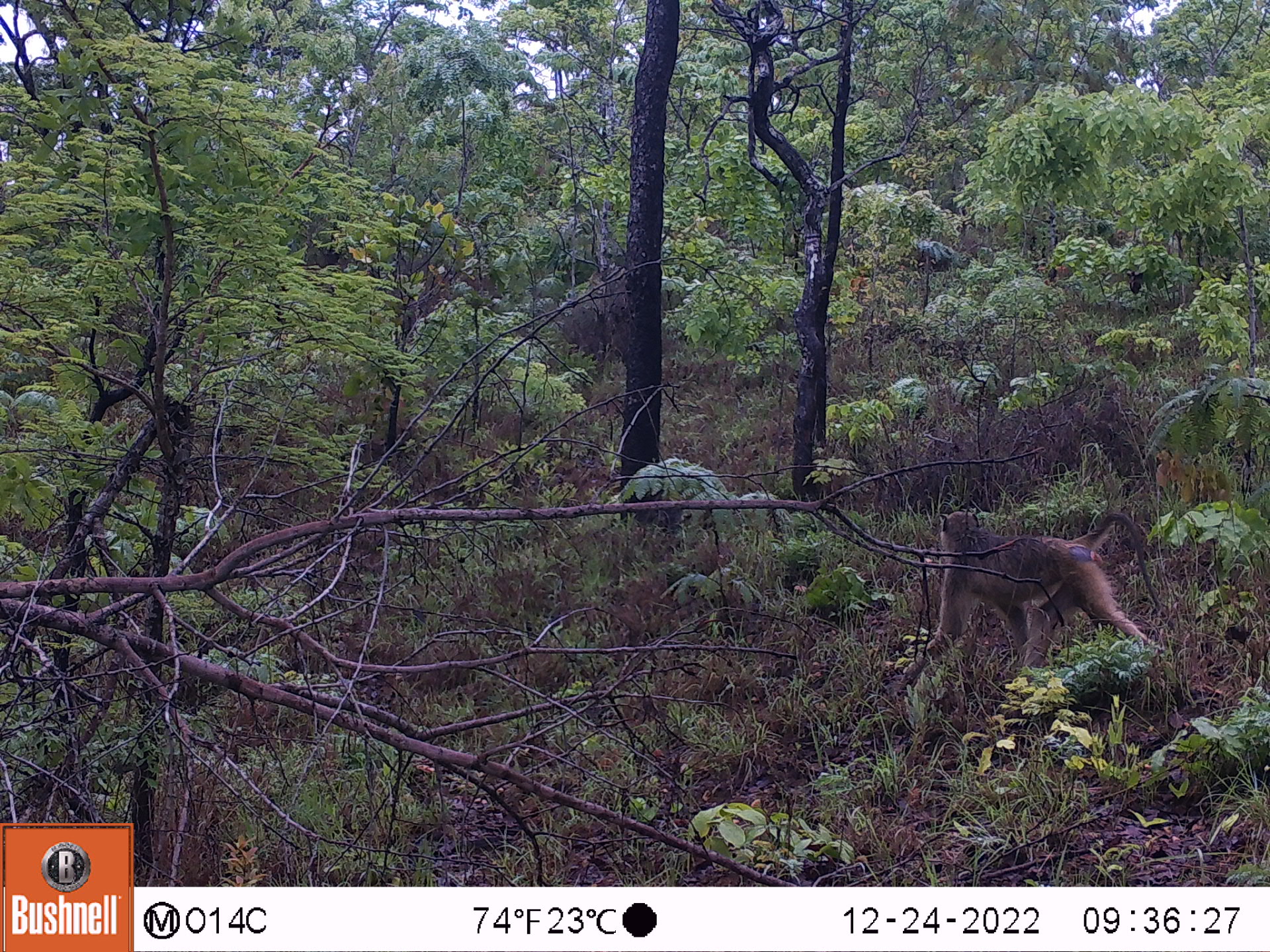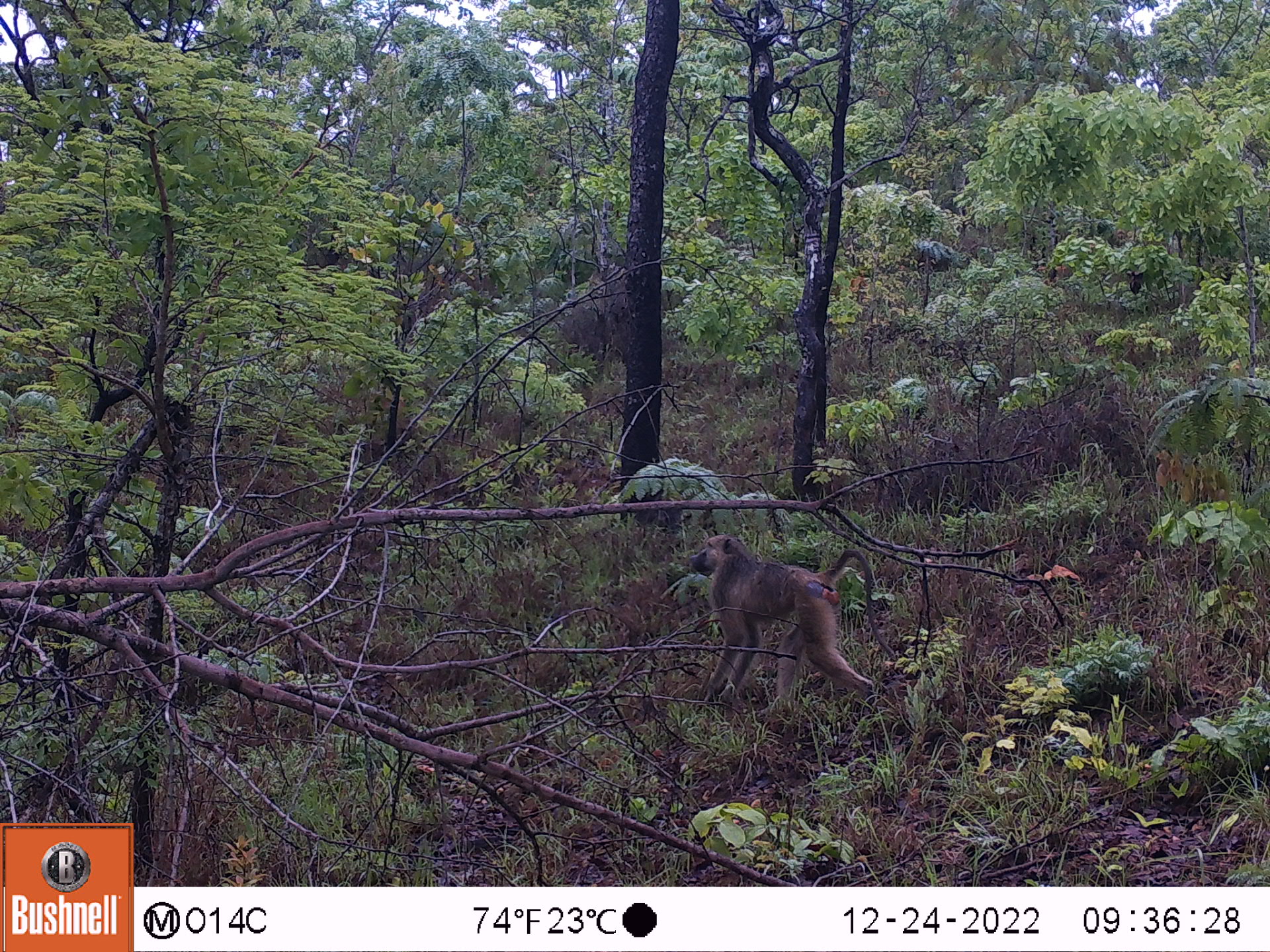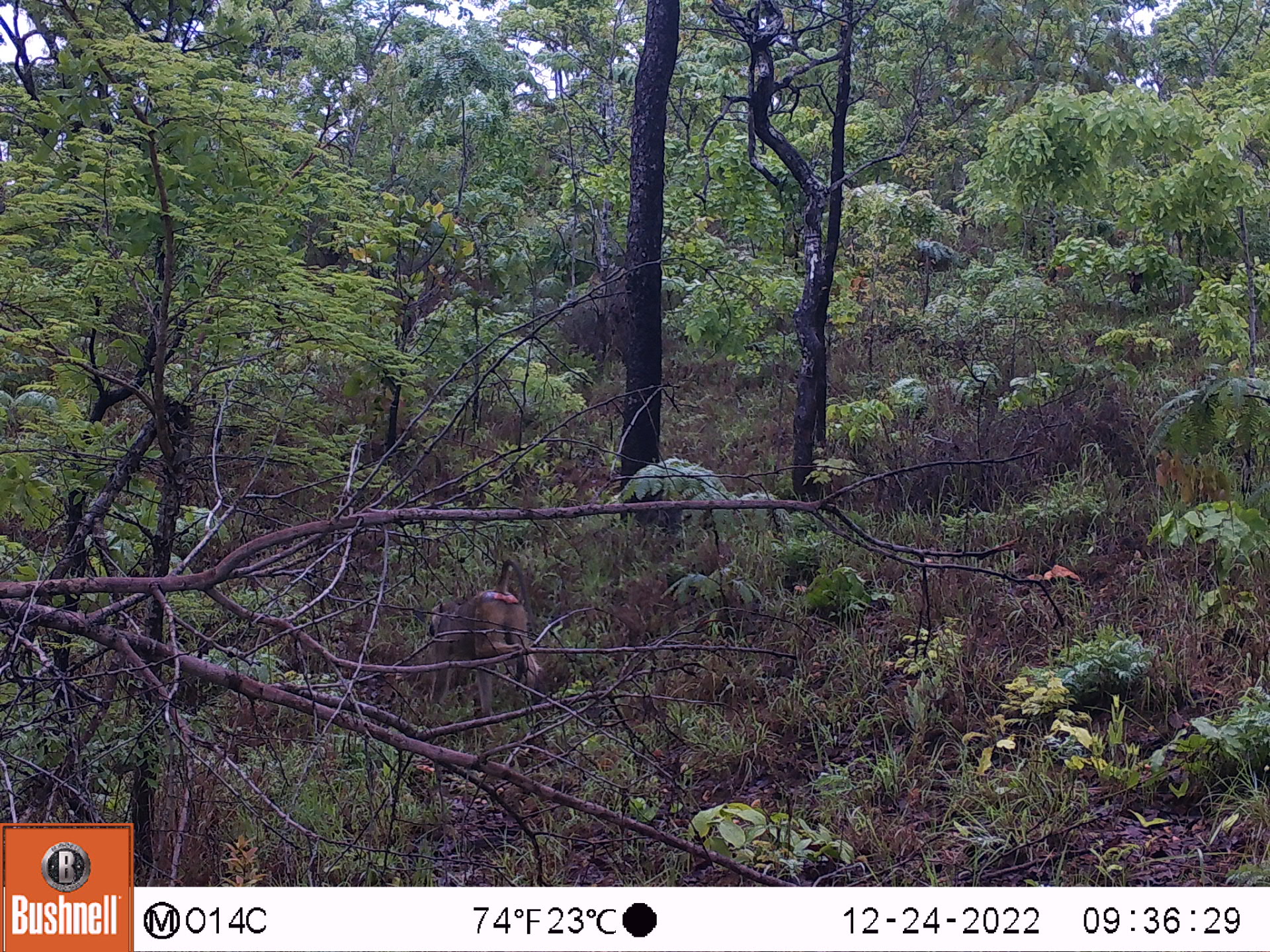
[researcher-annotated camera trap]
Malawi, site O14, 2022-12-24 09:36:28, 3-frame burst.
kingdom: Animalia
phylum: Chordata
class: Mammalia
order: Primates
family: Cercopithecidae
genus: Papio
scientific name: Papio cynocephalus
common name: yellow baboon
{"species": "yellow baboon (Papio cynocephalus)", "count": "1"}